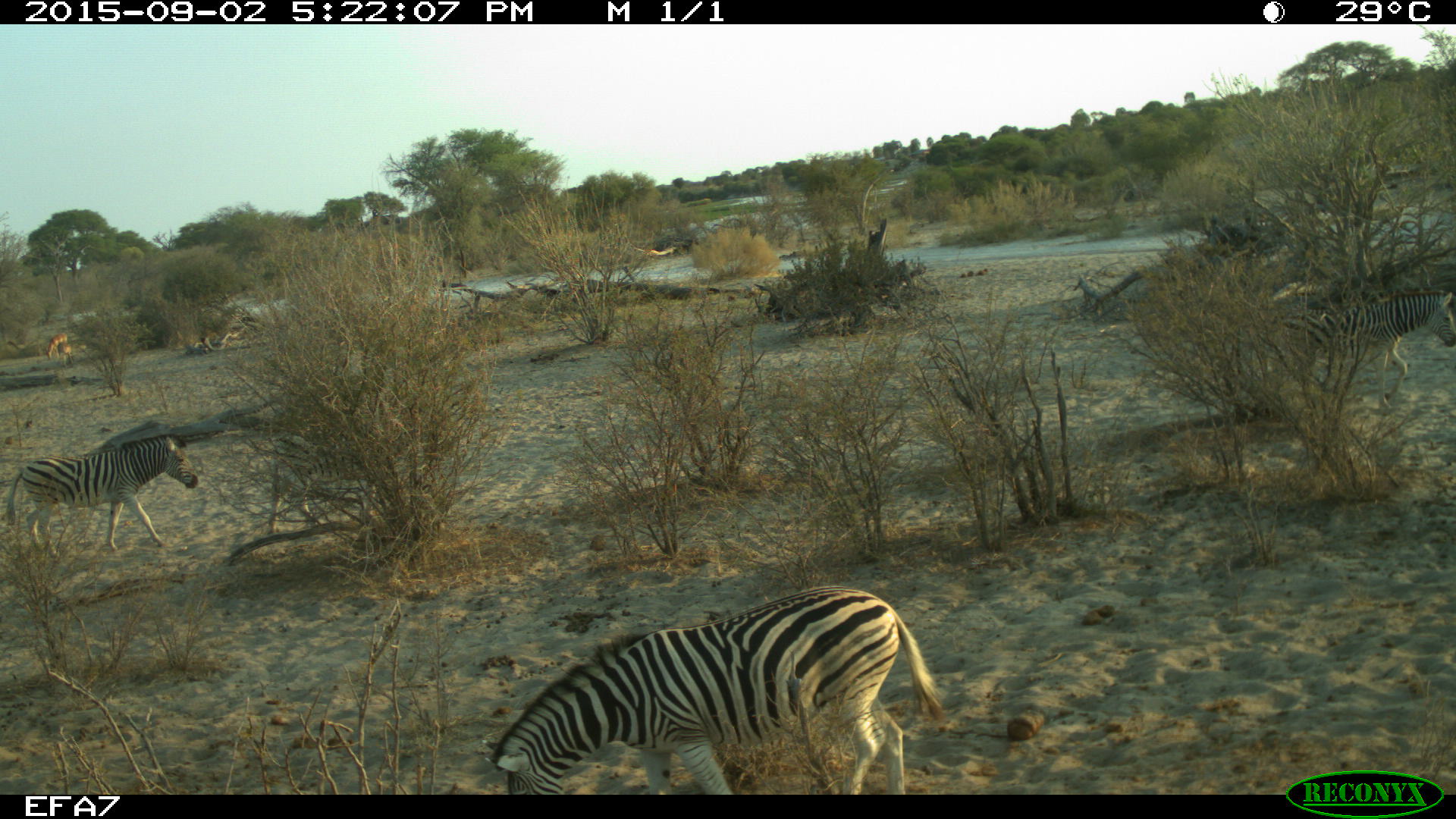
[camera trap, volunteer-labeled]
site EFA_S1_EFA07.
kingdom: Animalia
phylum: Chordata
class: Mammalia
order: Perissodactyla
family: Equidae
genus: Equus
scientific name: Equus quagga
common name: plains zebra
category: zebraplains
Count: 3.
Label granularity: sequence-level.